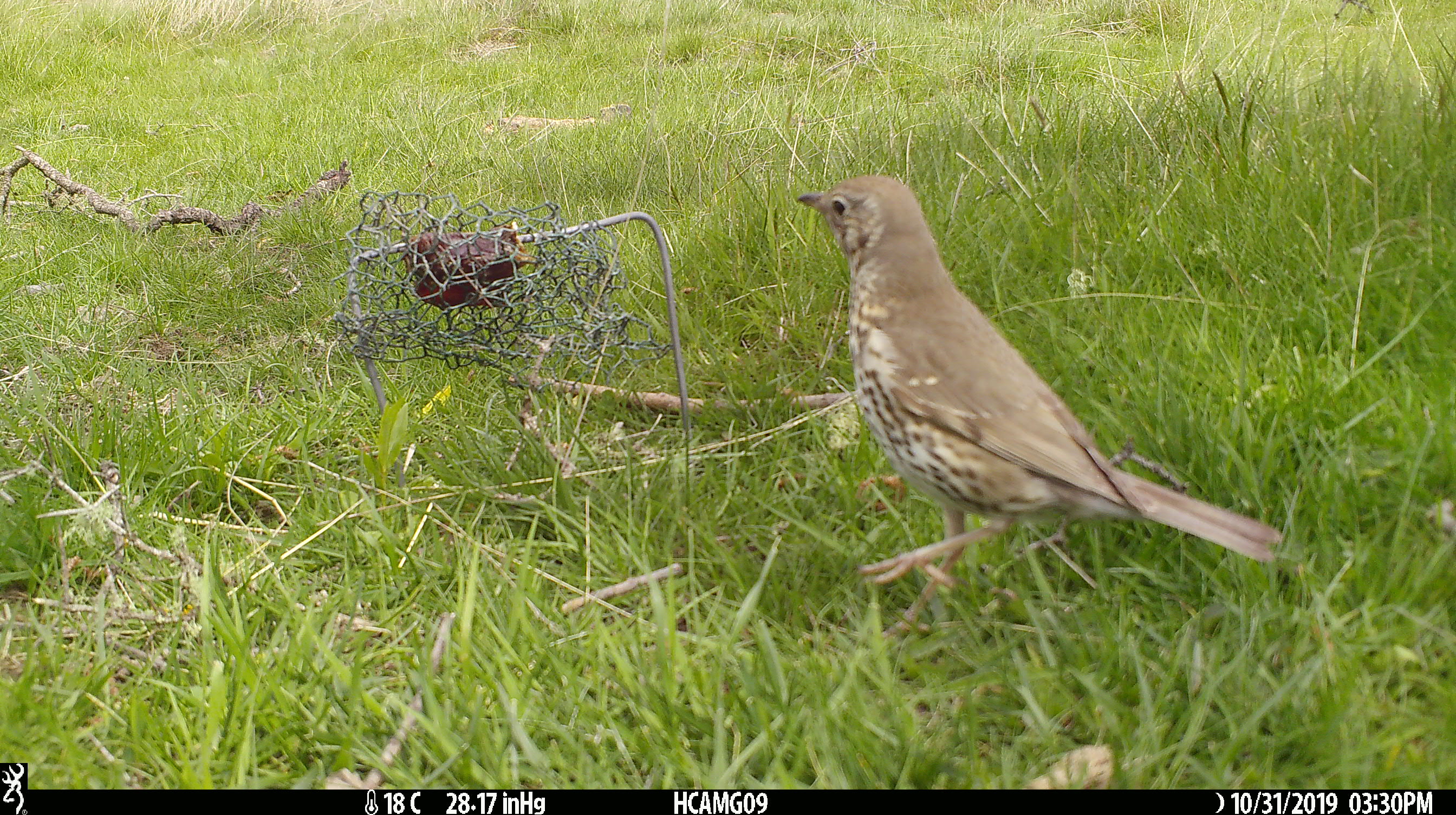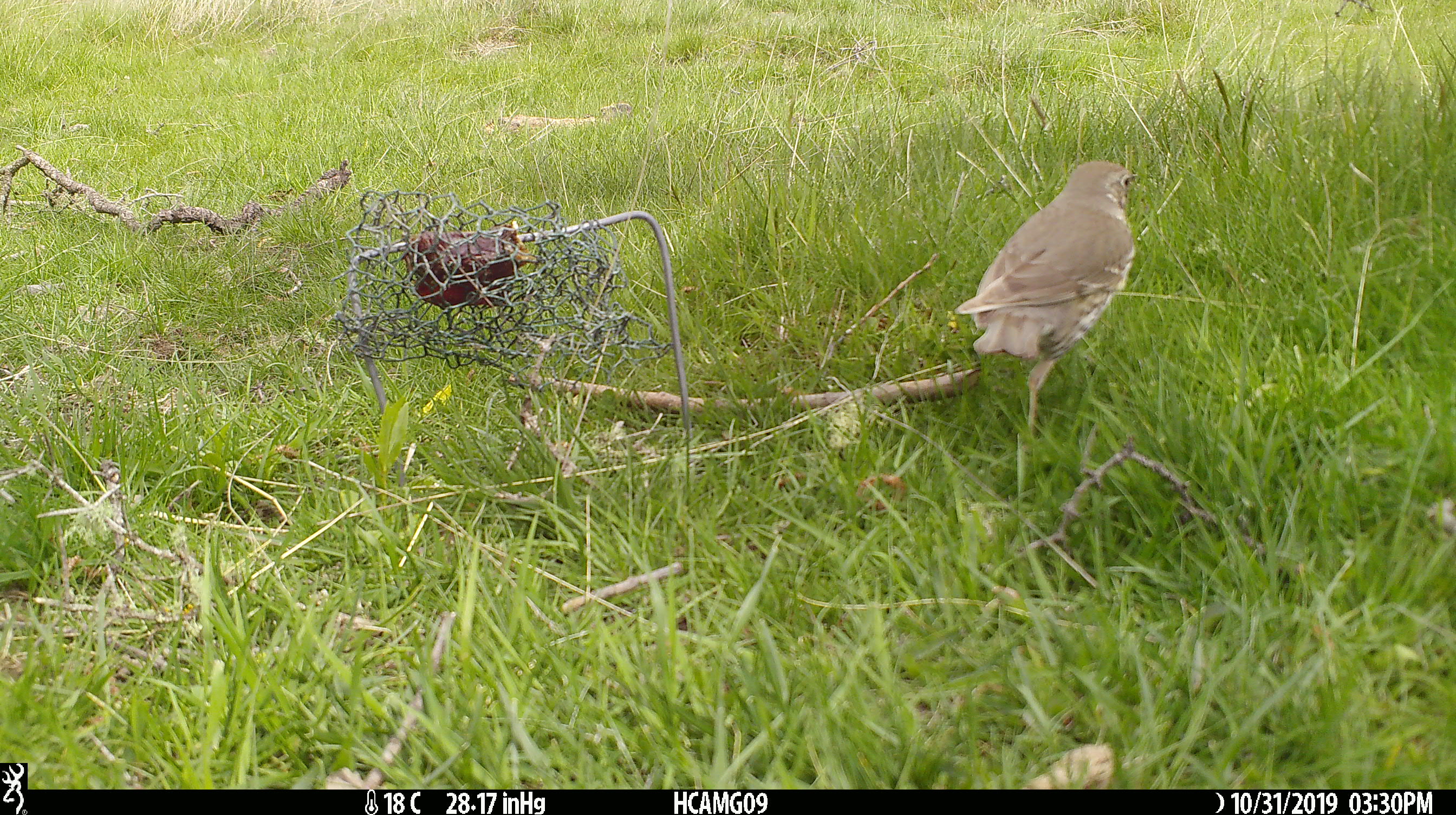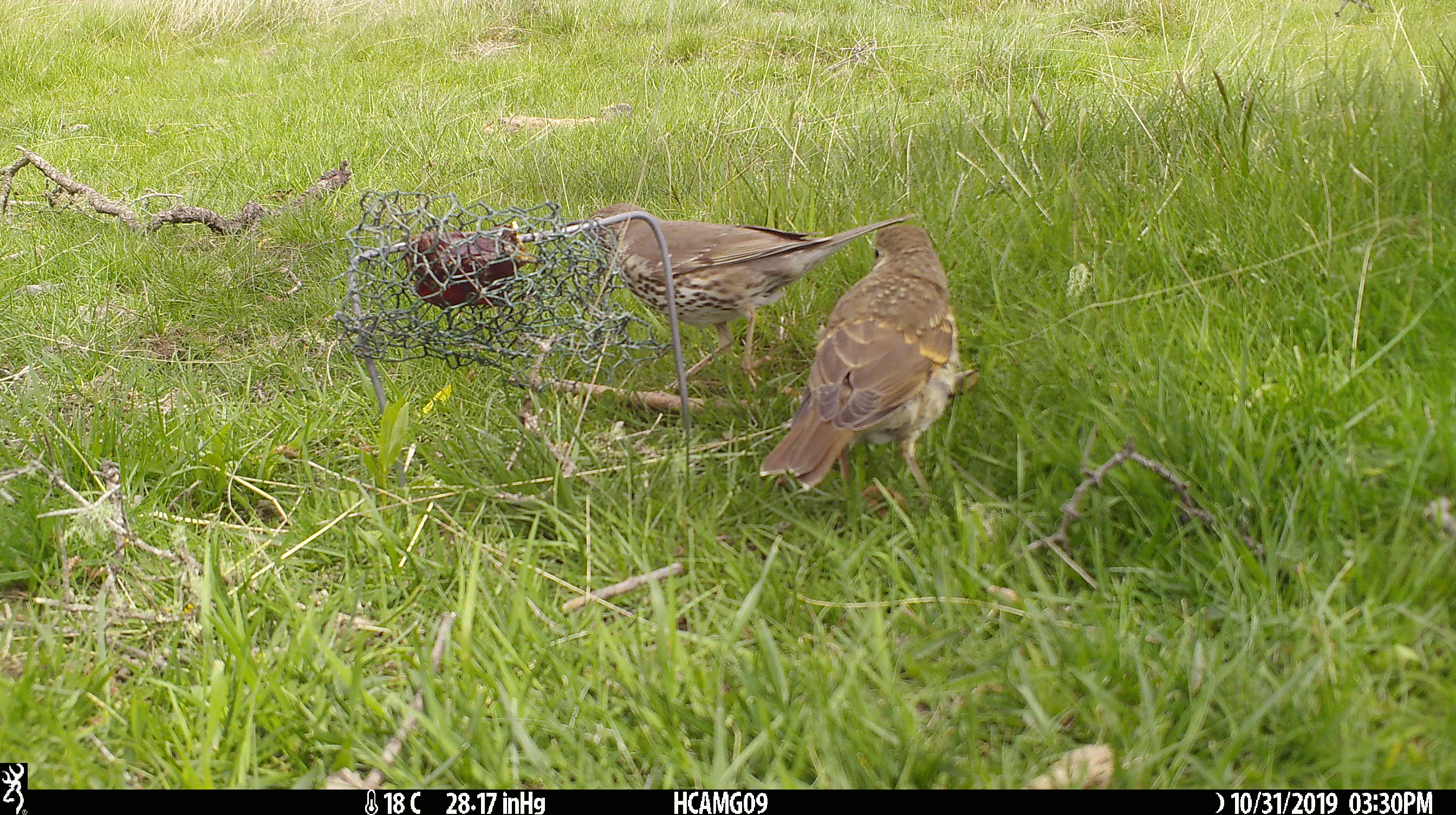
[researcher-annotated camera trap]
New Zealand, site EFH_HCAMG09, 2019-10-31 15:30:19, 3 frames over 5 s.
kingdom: Animalia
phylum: Chordata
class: Aves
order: Passeriformes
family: Turdidae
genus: Turdus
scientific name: Turdus philomelos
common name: song thrush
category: thrush